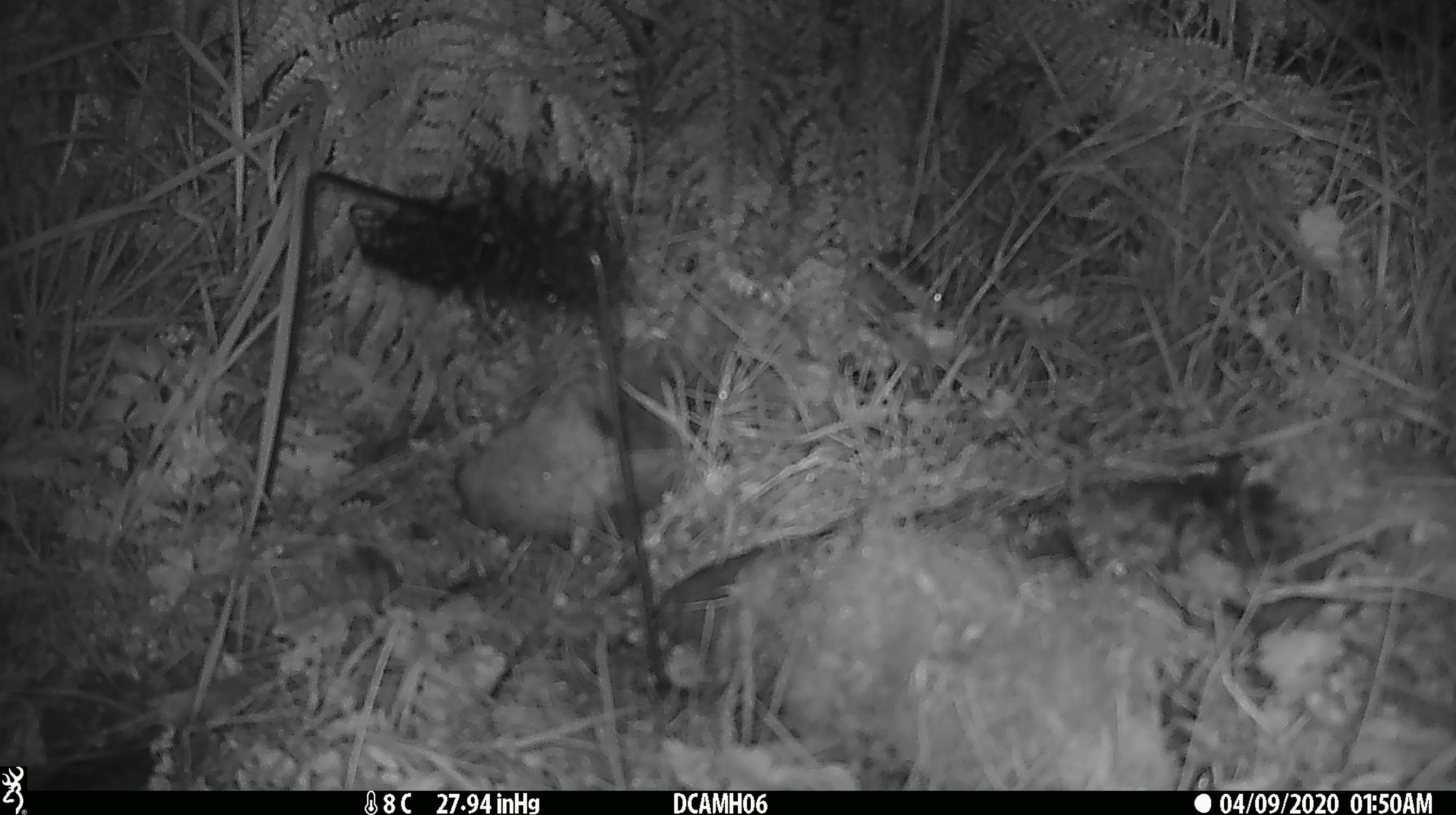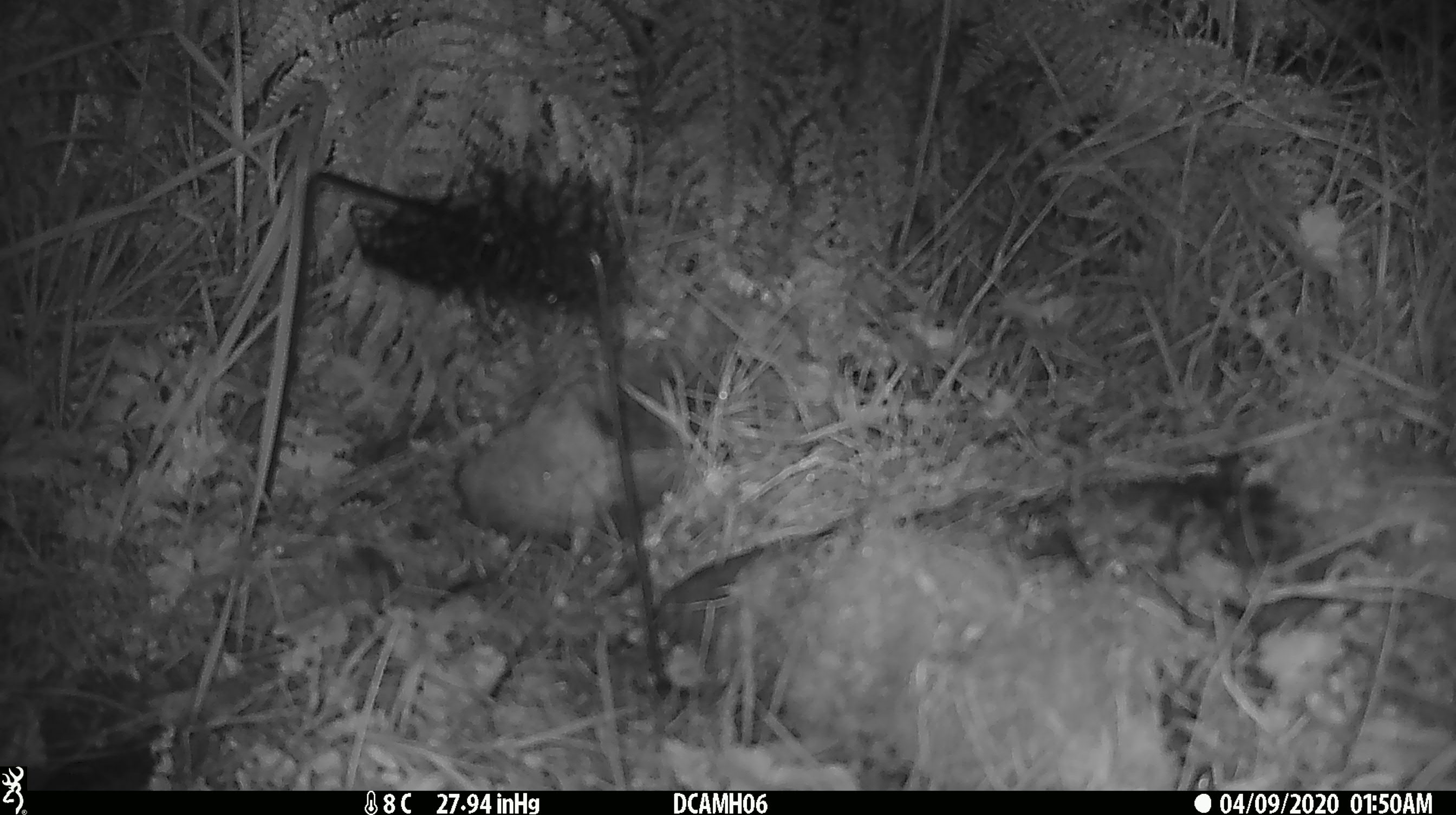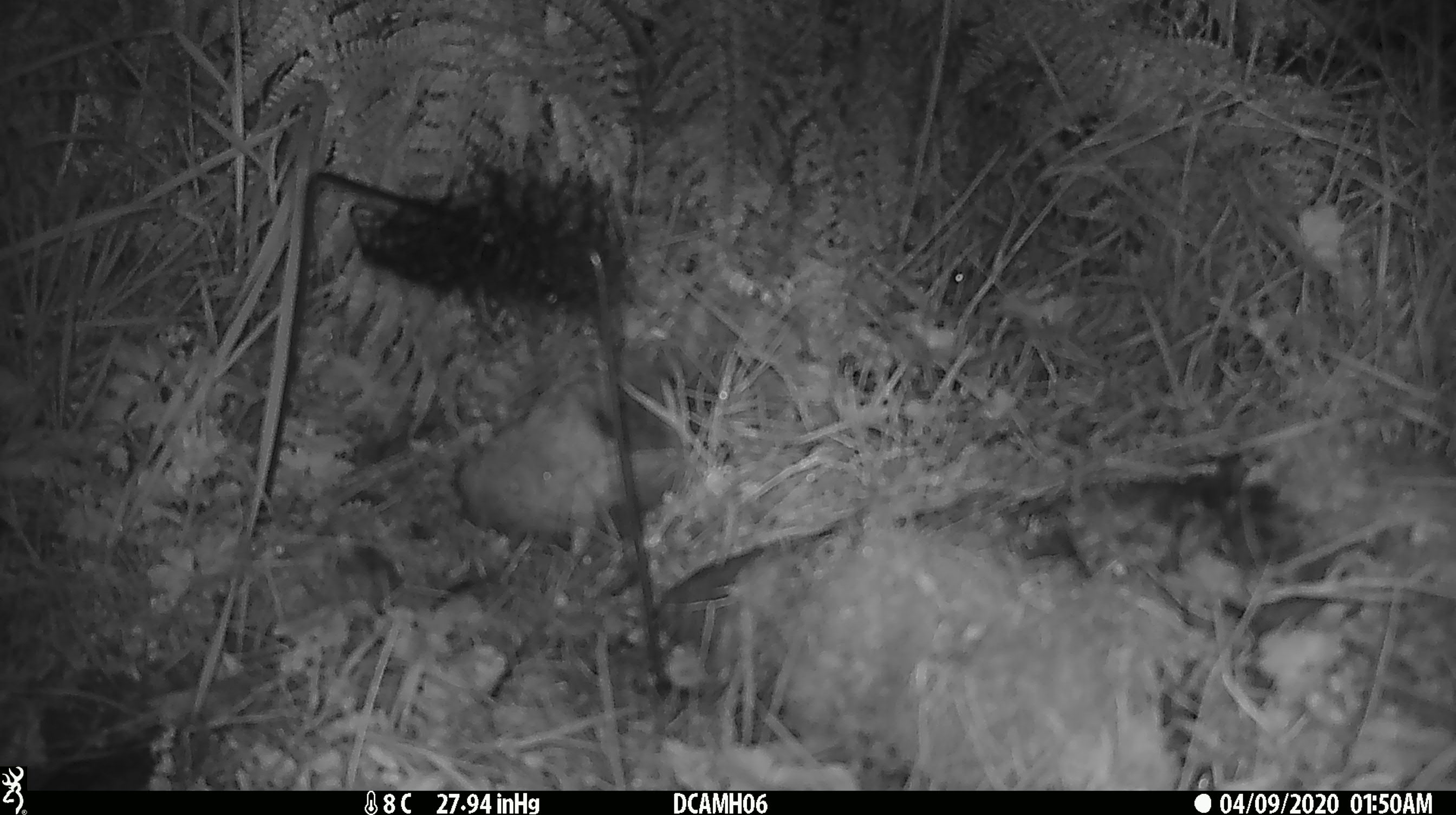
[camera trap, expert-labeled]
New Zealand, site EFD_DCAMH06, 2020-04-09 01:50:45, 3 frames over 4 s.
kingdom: Animalia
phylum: Chordata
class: Mammalia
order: Rodentia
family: Muridae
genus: Mus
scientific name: Mus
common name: mouse